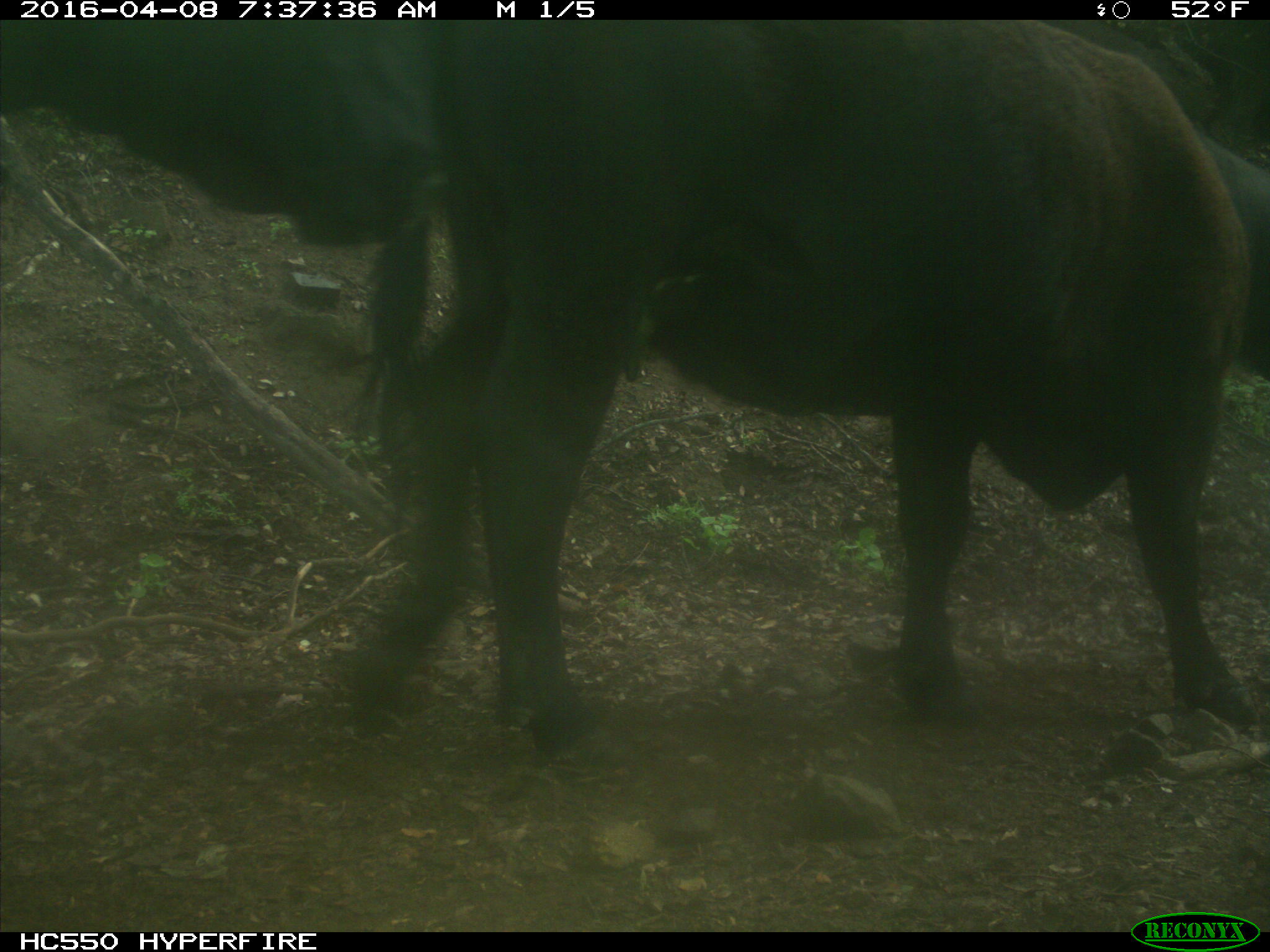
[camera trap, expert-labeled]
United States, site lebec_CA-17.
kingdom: Animalia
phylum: Chordata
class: Mammalia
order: Artiodactyla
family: Bovidae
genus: Bos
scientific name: Bos taurus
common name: domestic cow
Bos taurus (domestic cow).